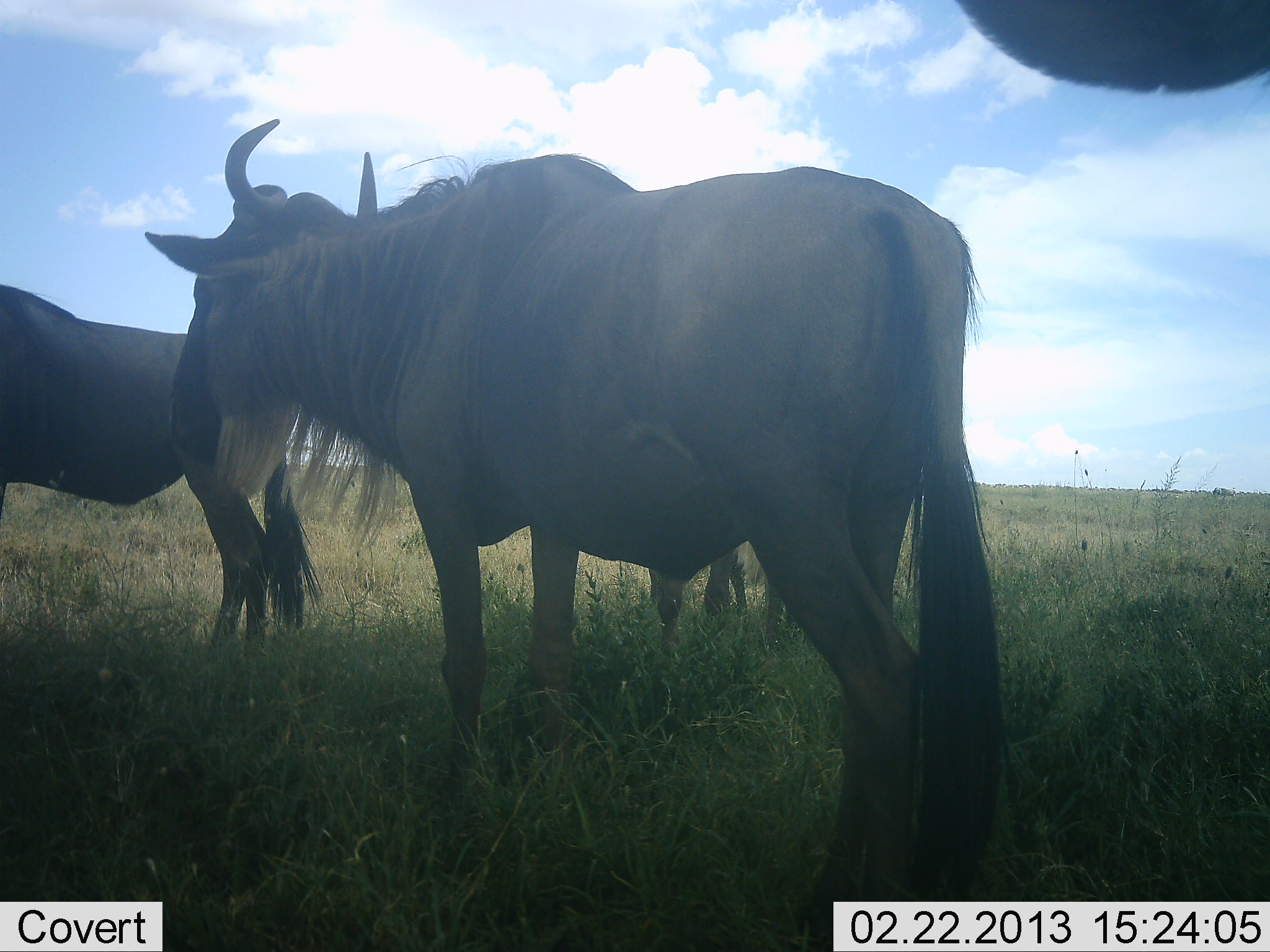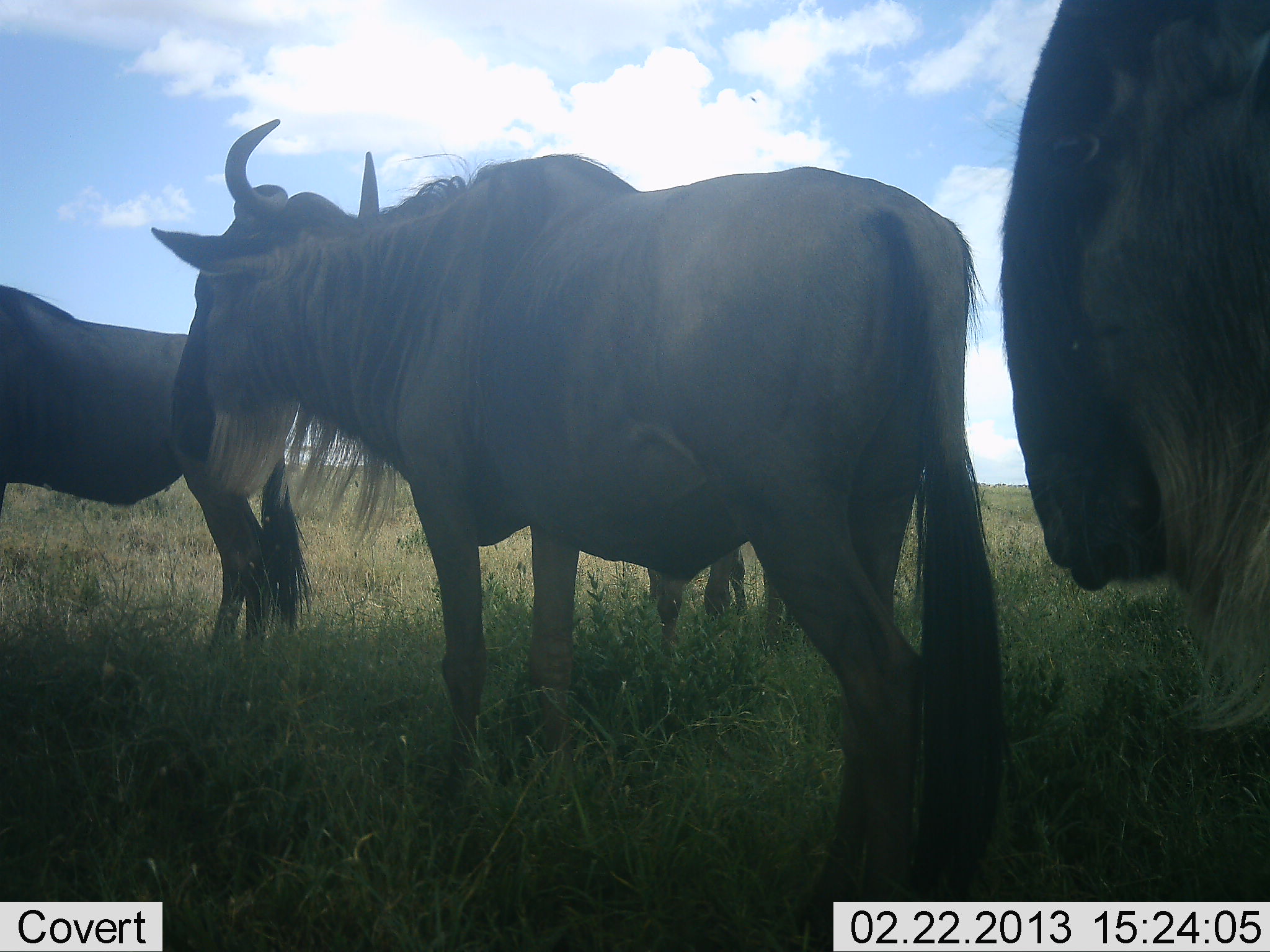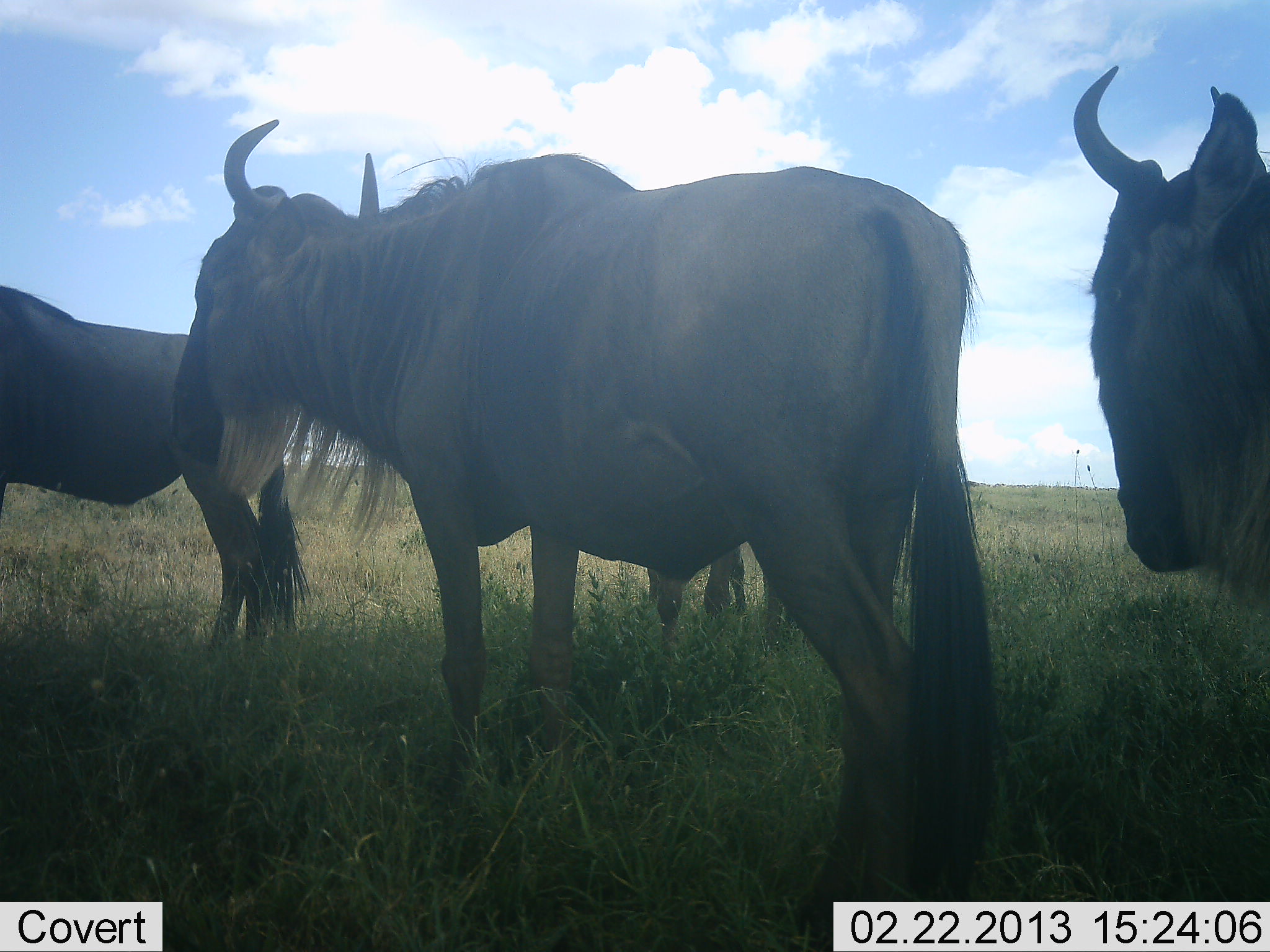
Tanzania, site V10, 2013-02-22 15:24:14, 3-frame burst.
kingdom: Animalia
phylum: Chordata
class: Mammalia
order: Artiodactyla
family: Bovidae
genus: Connochaetes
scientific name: Connochaetes taurinus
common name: blue wildebeest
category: wildebeest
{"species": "wildebeest (blue wildebeest) (Connochaetes taurinus)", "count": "4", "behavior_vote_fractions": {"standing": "92%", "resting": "8%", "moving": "16%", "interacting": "12%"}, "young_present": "0%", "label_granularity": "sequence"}